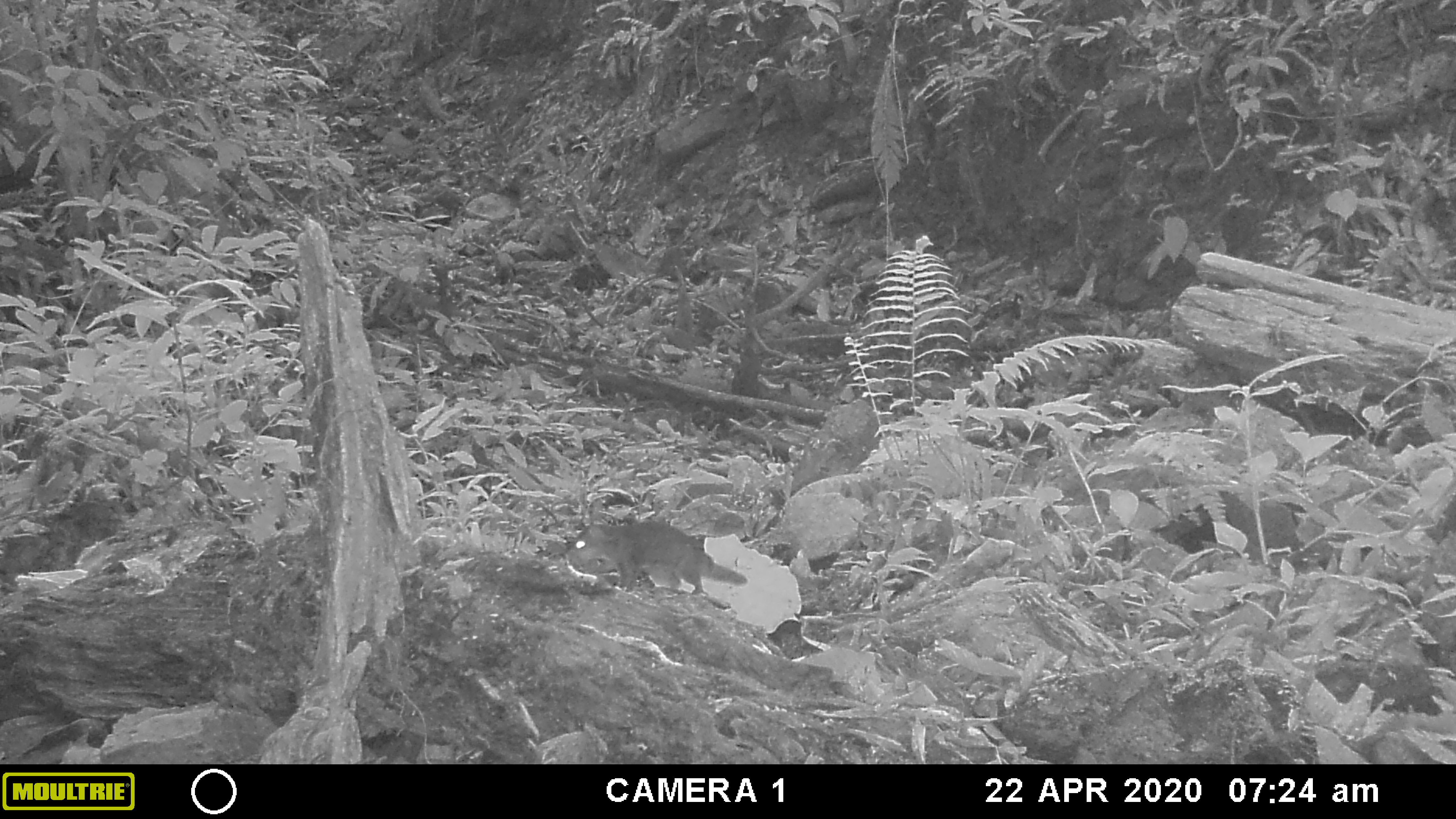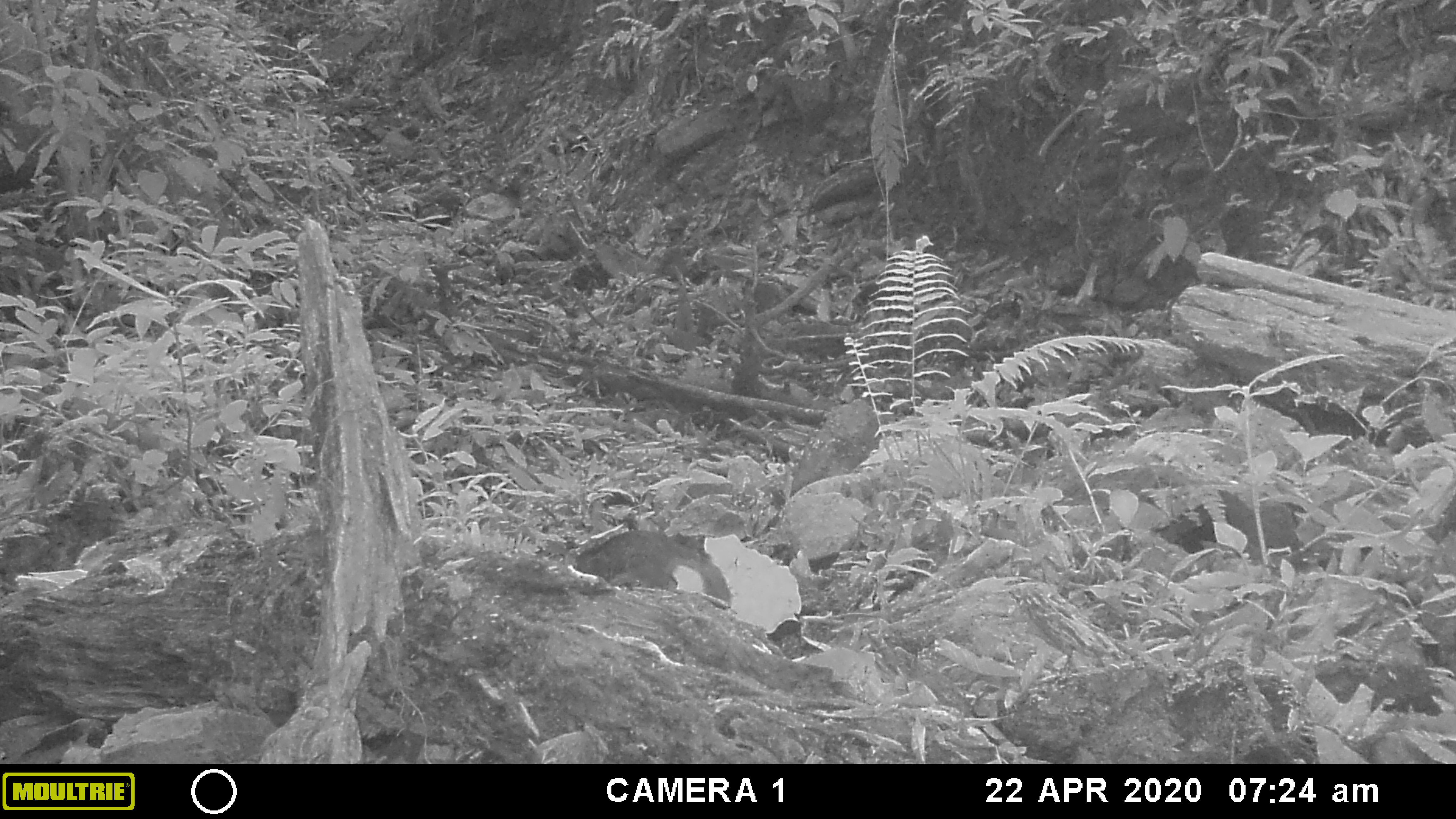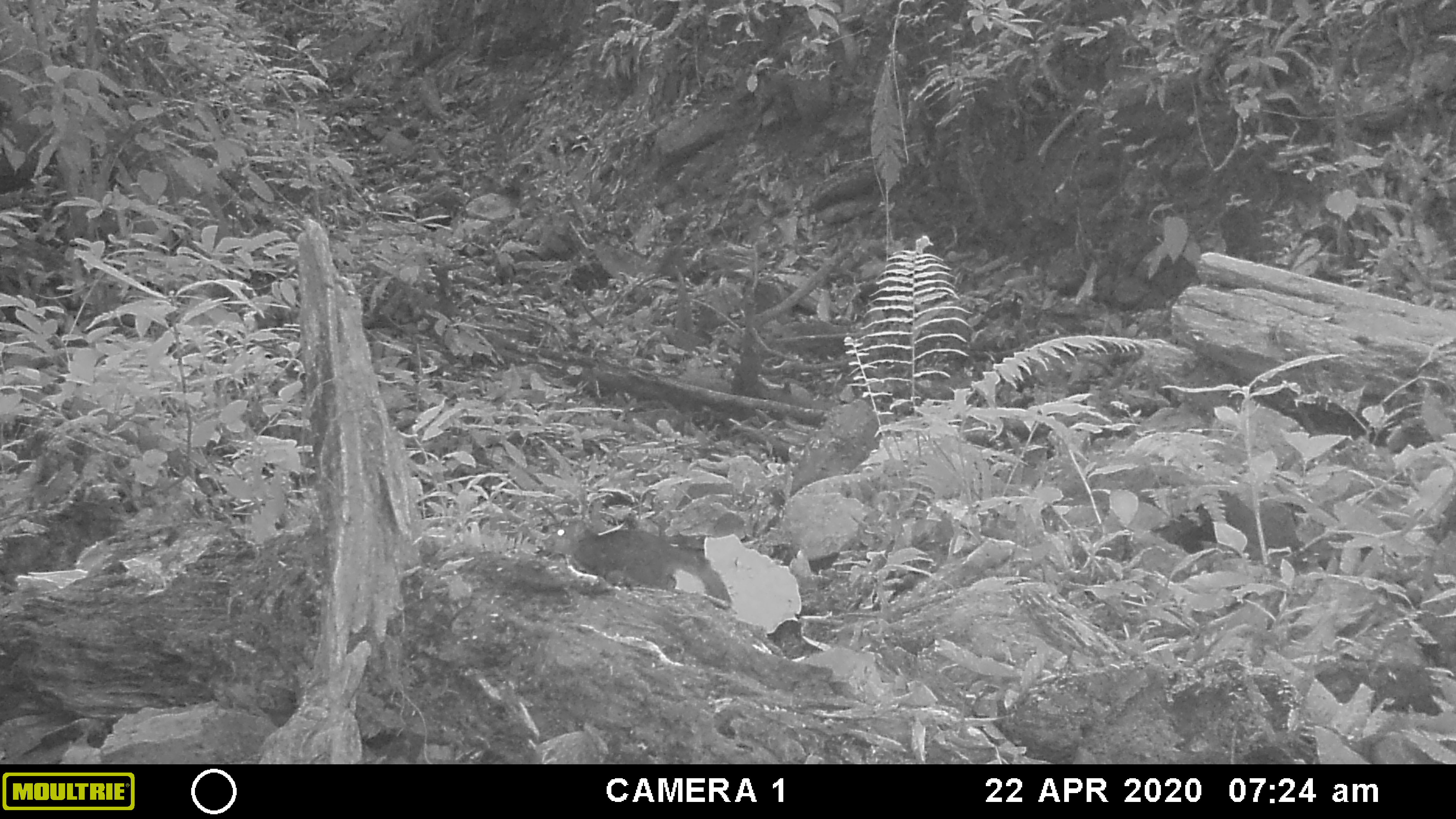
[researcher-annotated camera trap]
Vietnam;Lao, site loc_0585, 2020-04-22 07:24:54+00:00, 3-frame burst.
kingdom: Animalia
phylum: Chordata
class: Mammalia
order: Rodentia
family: Sciuridae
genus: Sciurus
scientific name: Sciurus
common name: squirrel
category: unidentified squirrel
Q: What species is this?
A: Unidentified squirrel (squirrel) (Sciurus).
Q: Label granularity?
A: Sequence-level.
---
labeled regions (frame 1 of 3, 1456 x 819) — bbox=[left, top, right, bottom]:
unidentified squirrel: bbox=[566, 521, 750, 597]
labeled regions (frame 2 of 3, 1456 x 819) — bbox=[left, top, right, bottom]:
unidentified squirrel: bbox=[570, 528, 735, 607]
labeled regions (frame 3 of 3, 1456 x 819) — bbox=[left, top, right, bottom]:
unidentified squirrel: bbox=[541, 516, 736, 607]